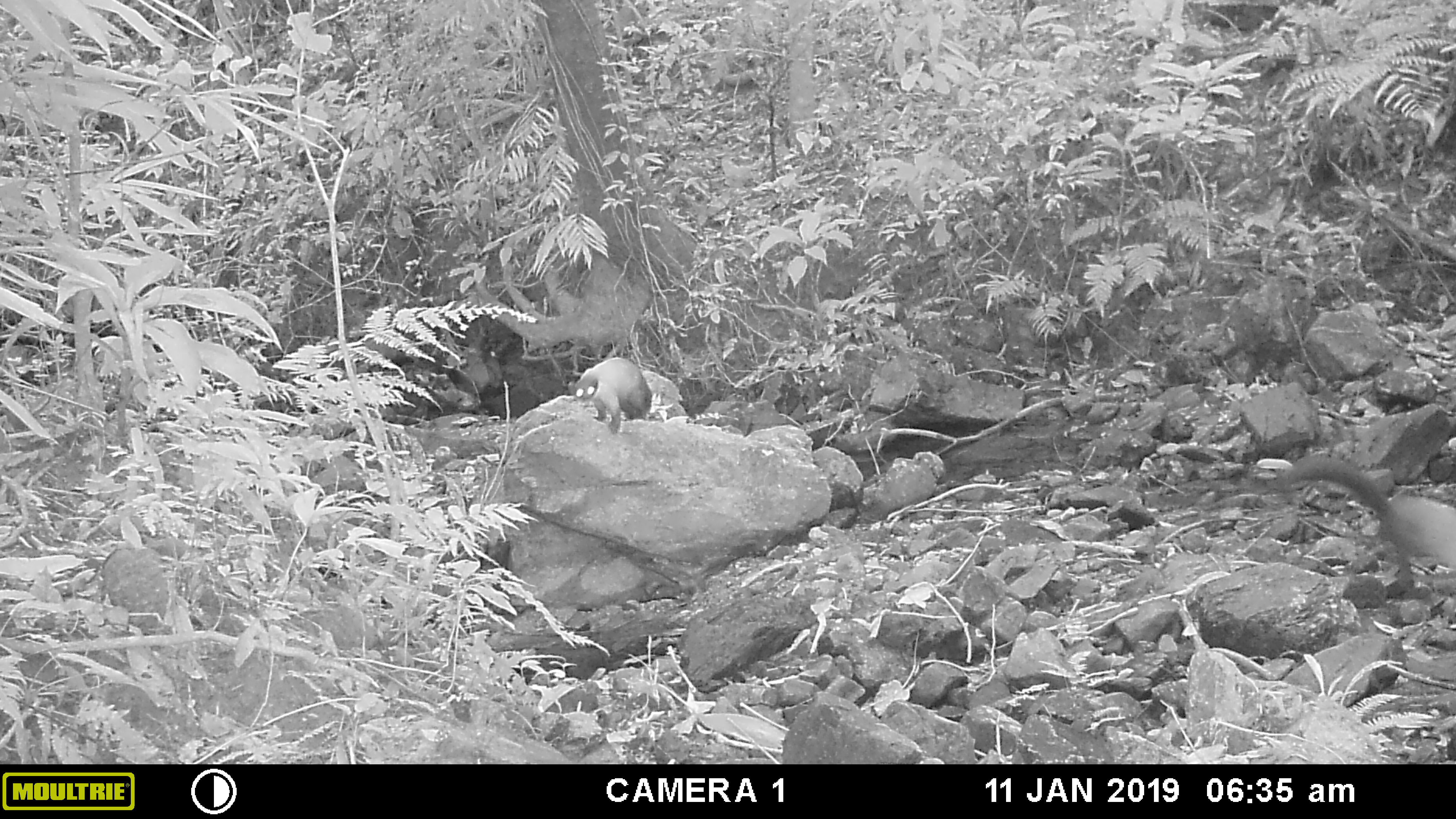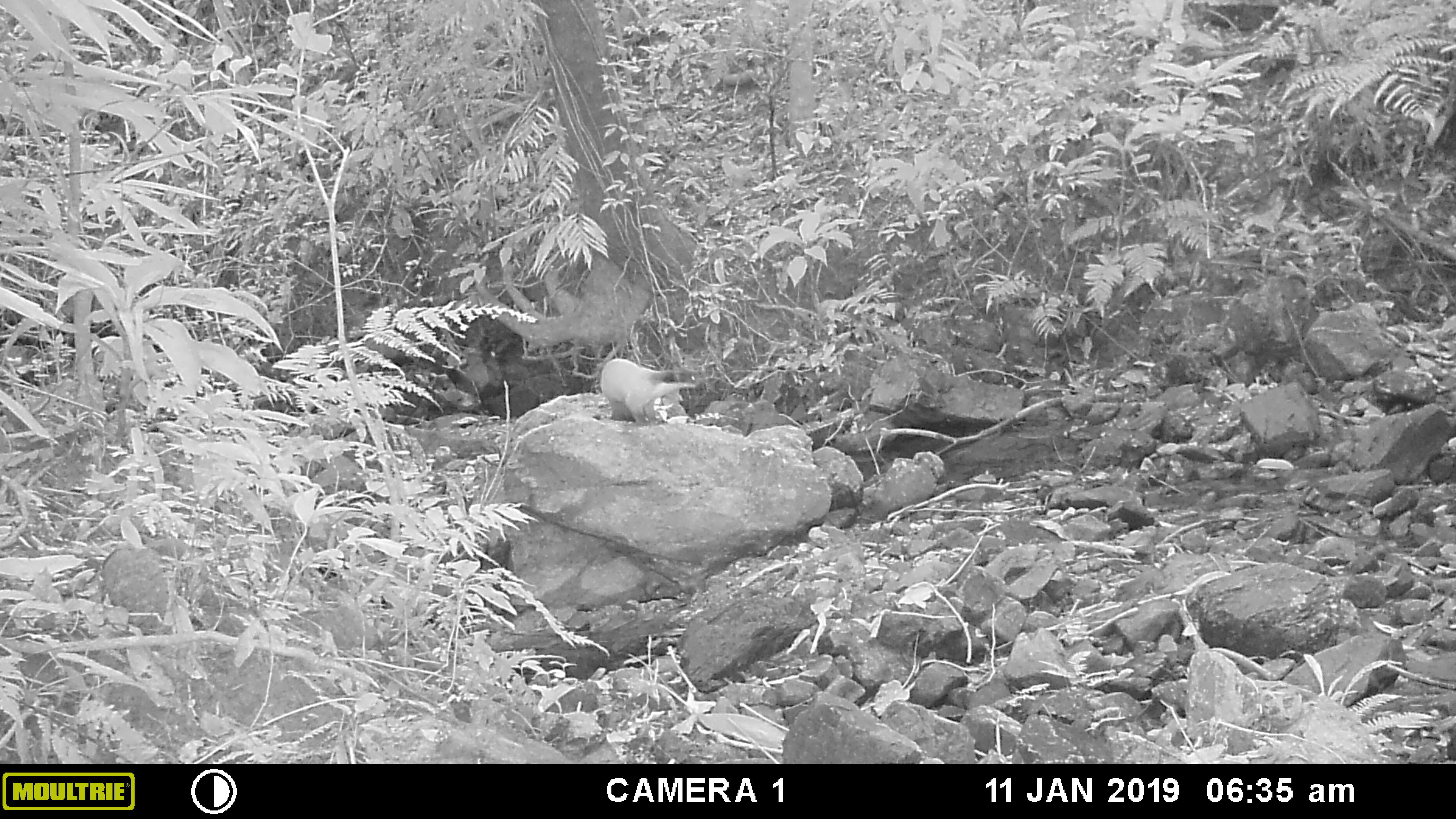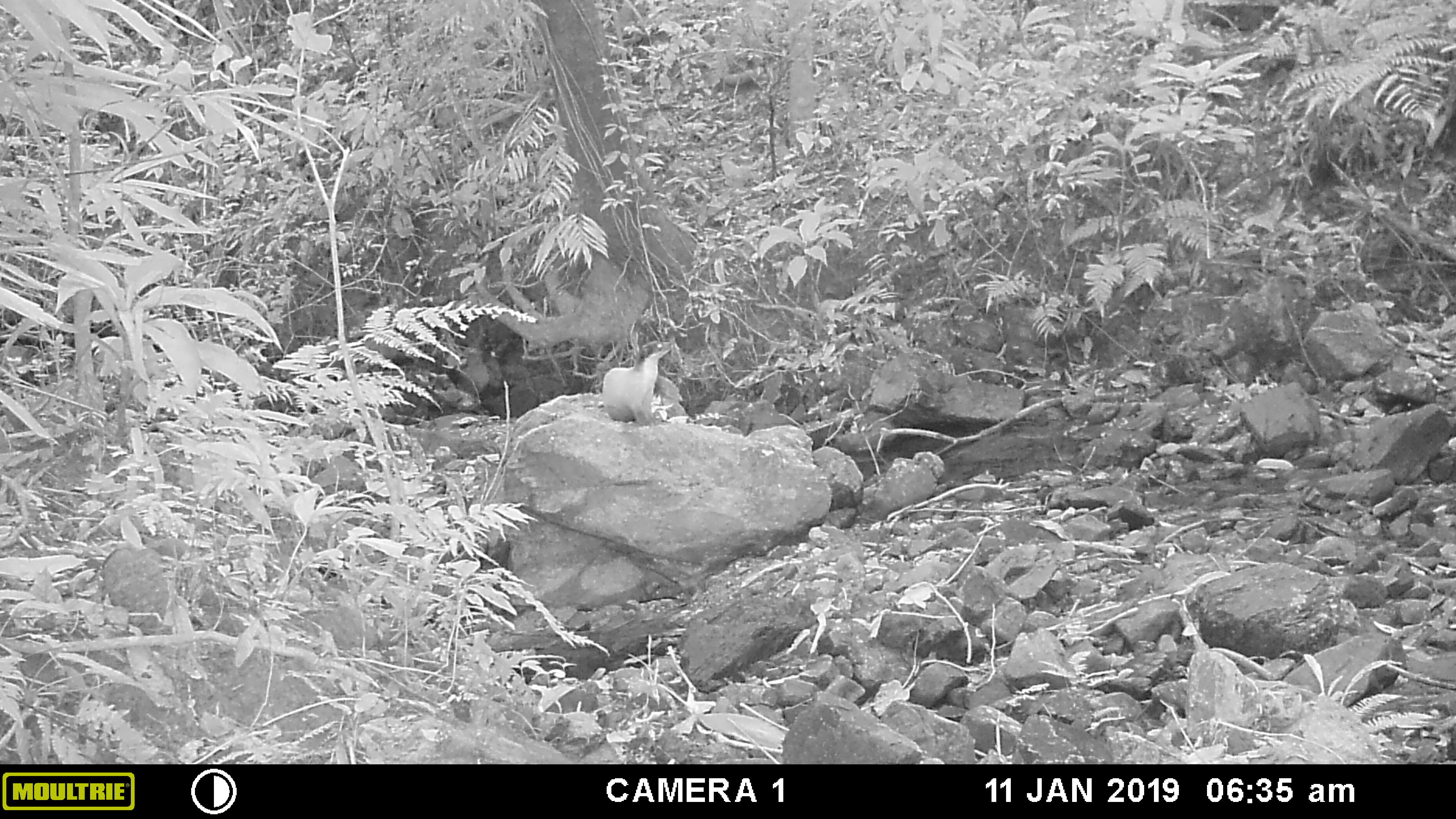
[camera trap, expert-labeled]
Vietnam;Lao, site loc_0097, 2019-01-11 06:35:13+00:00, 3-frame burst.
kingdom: Animalia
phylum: Chordata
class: Mammalia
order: Carnivora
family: Mustelidae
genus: Martes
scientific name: Martes flavigula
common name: yellow-throated marten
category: yellow throated marten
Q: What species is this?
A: Yellow throated marten (yellow-throated marten) (Martes flavigula).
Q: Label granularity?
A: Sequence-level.